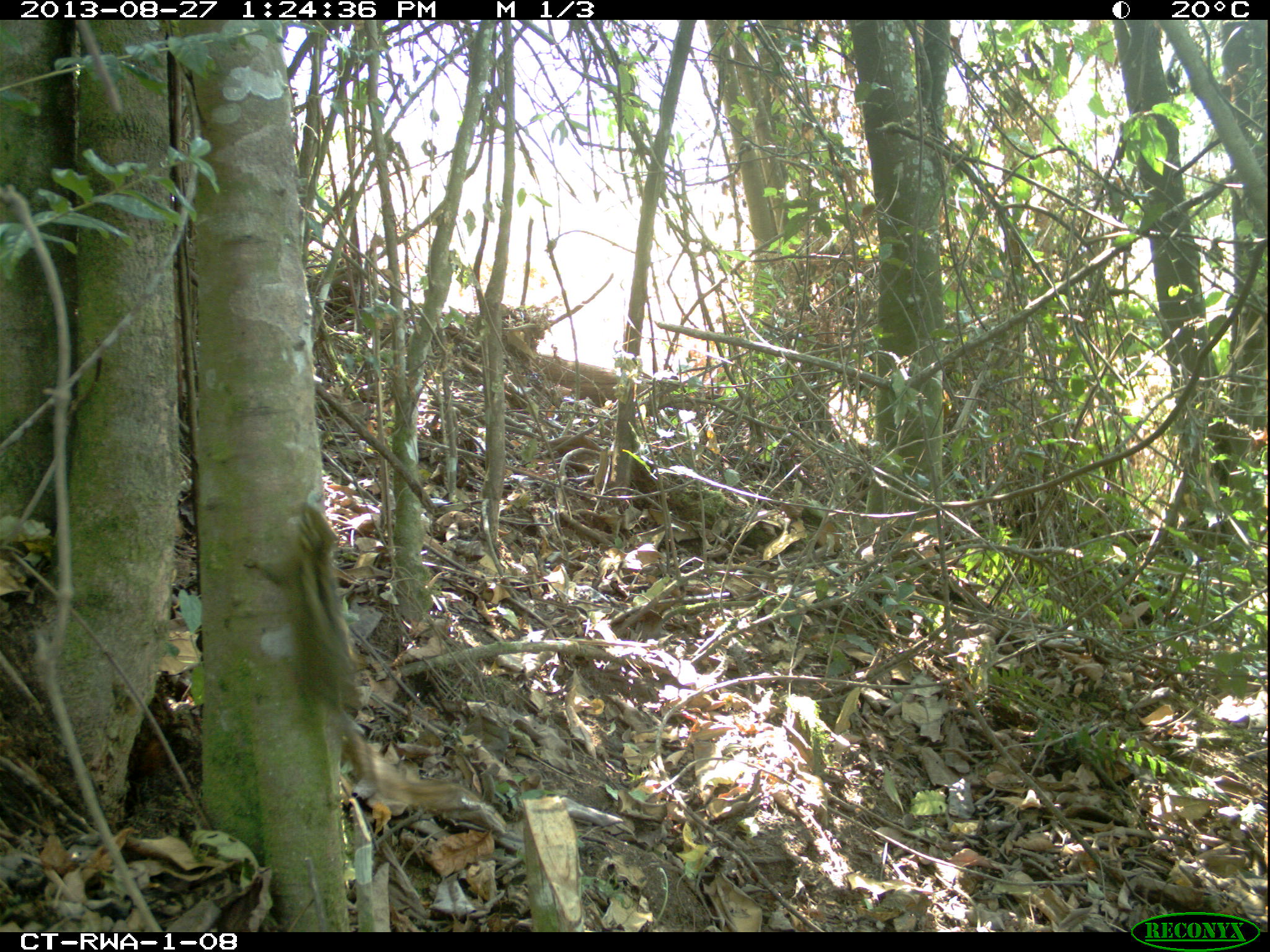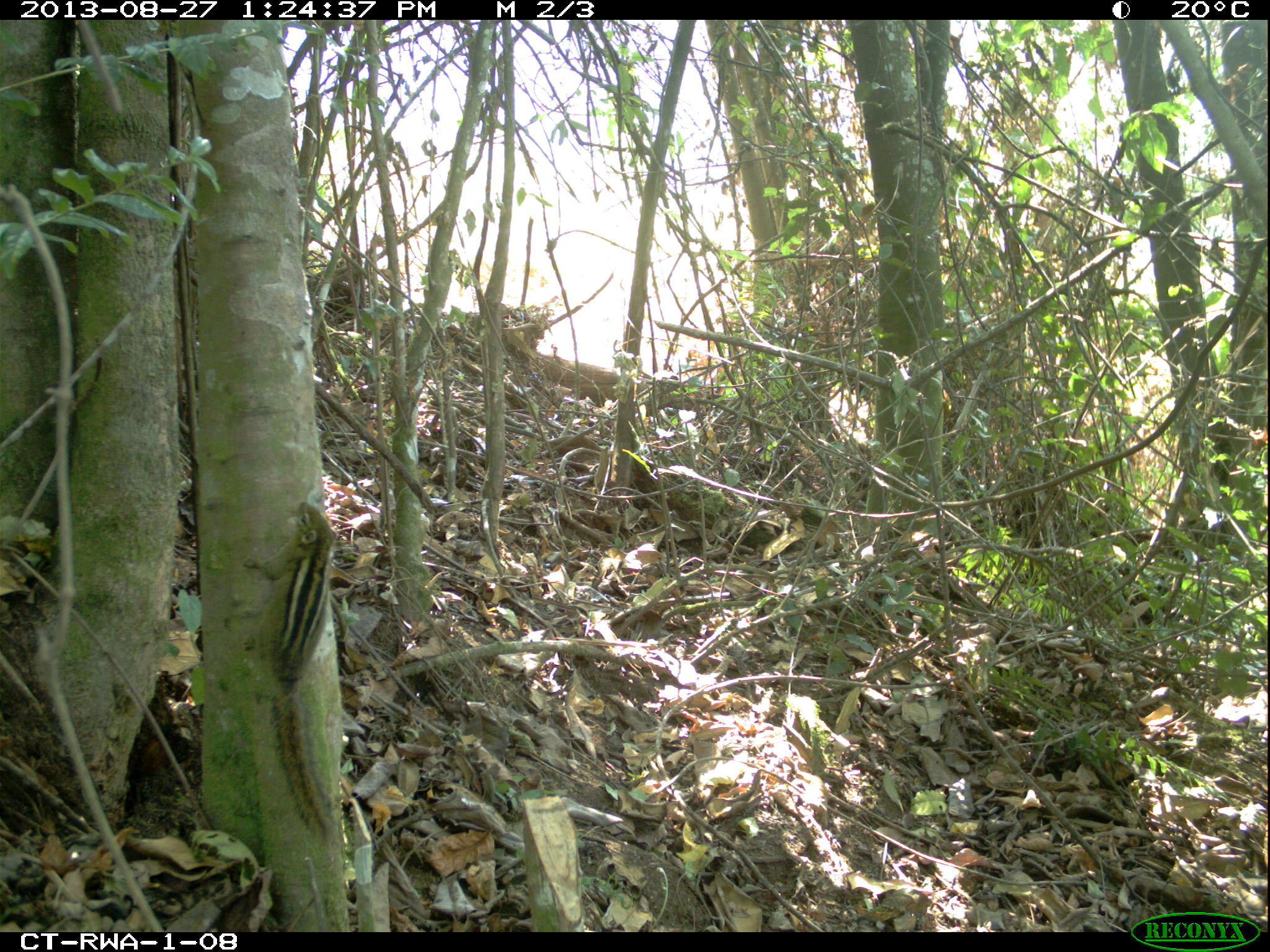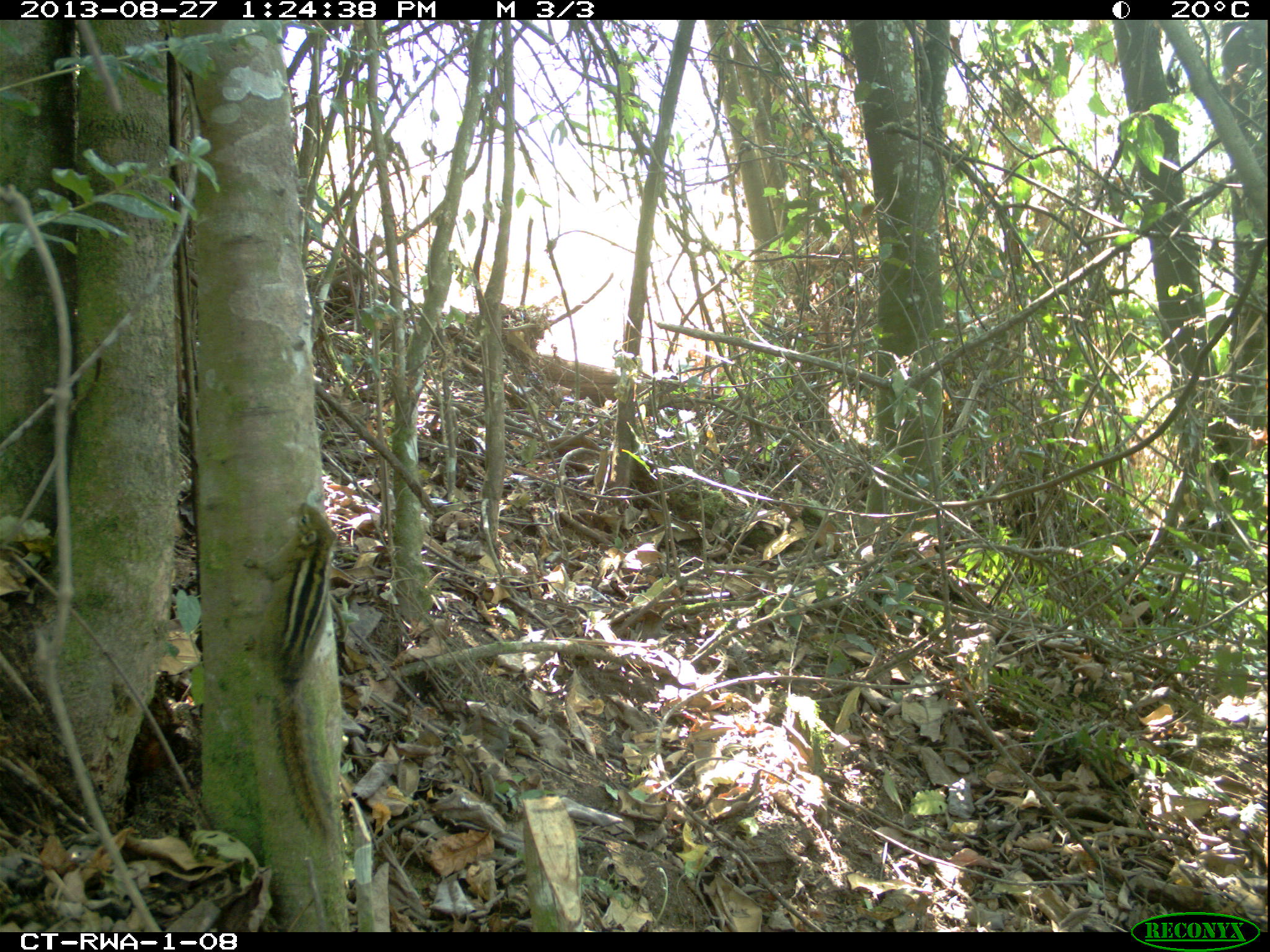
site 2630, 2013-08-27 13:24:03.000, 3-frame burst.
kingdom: Animalia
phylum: Chordata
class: Mammalia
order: Rodentia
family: Sciuridae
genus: Paraxerus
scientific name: Paraxerus boehmi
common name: boehm's bush squirrel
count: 1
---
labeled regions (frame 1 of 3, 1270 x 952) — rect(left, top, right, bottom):
paraxerus boehmi: rect(243, 495, 467, 812)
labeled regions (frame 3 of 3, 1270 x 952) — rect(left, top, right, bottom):
paraxerus boehmi: rect(237, 498, 341, 844)